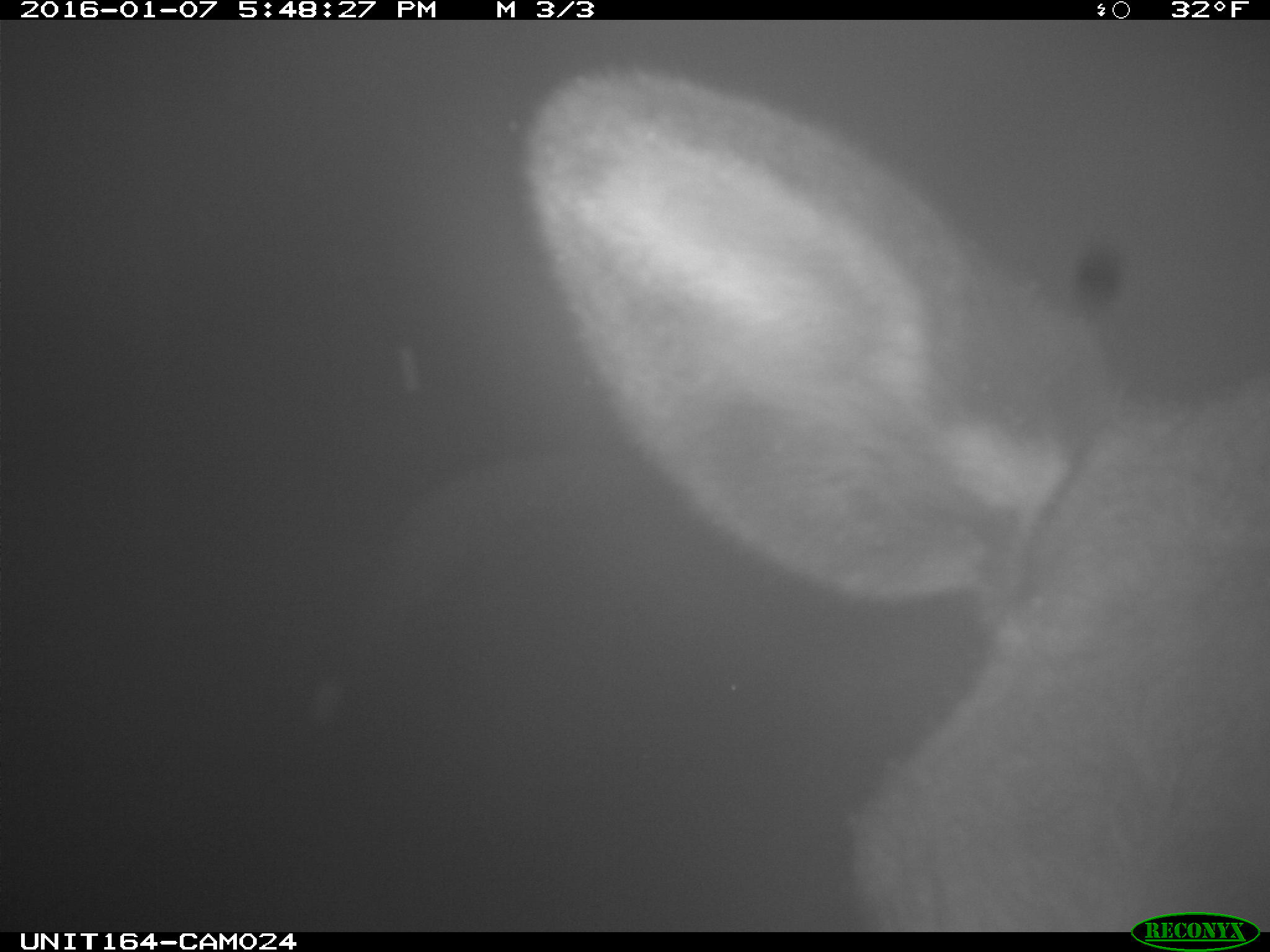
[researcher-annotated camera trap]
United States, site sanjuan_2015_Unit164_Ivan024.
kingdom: Animalia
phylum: Chordata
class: Mammalia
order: Artiodactyla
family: Cervidae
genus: Alces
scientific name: Alces alces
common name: moose